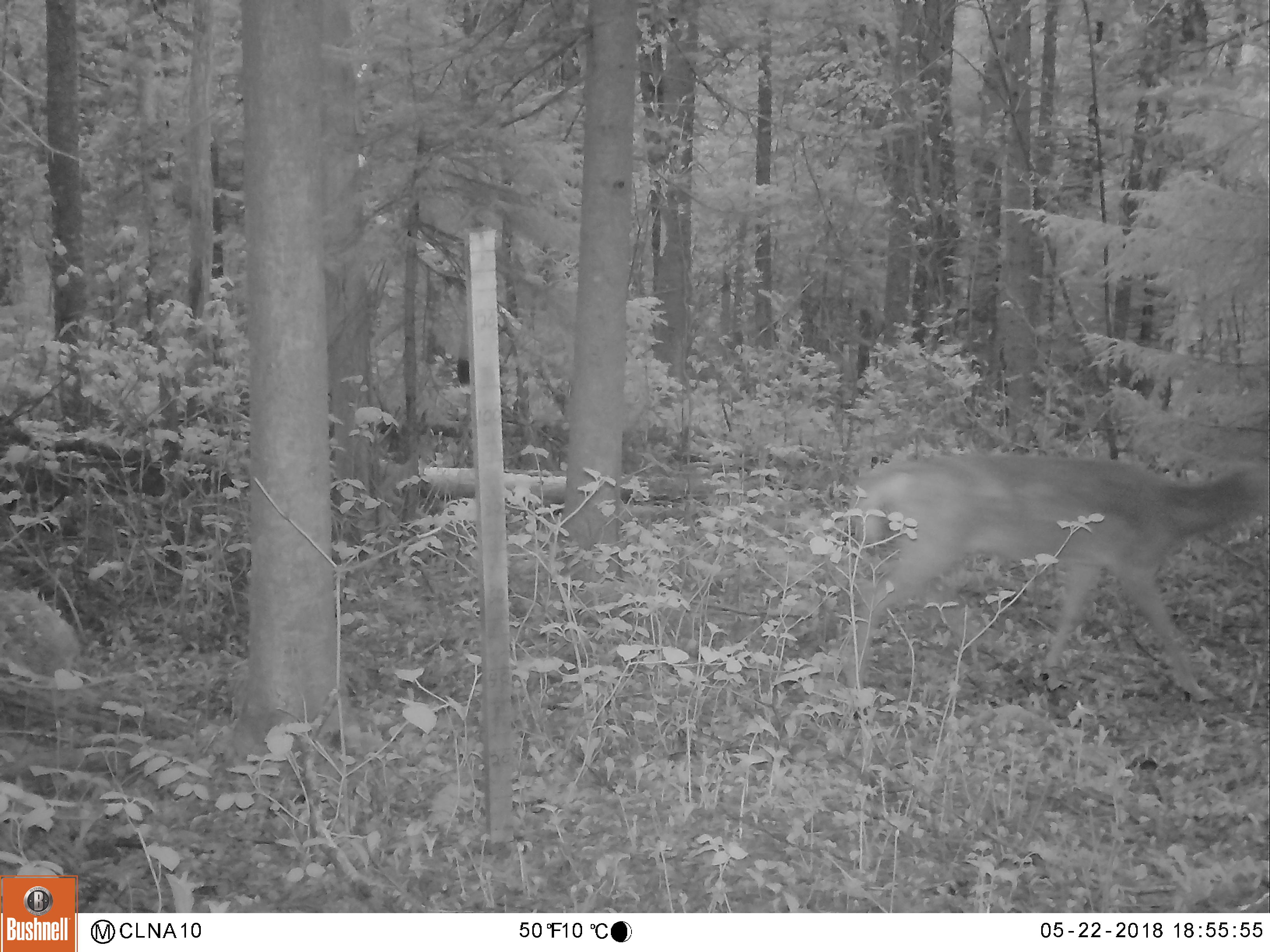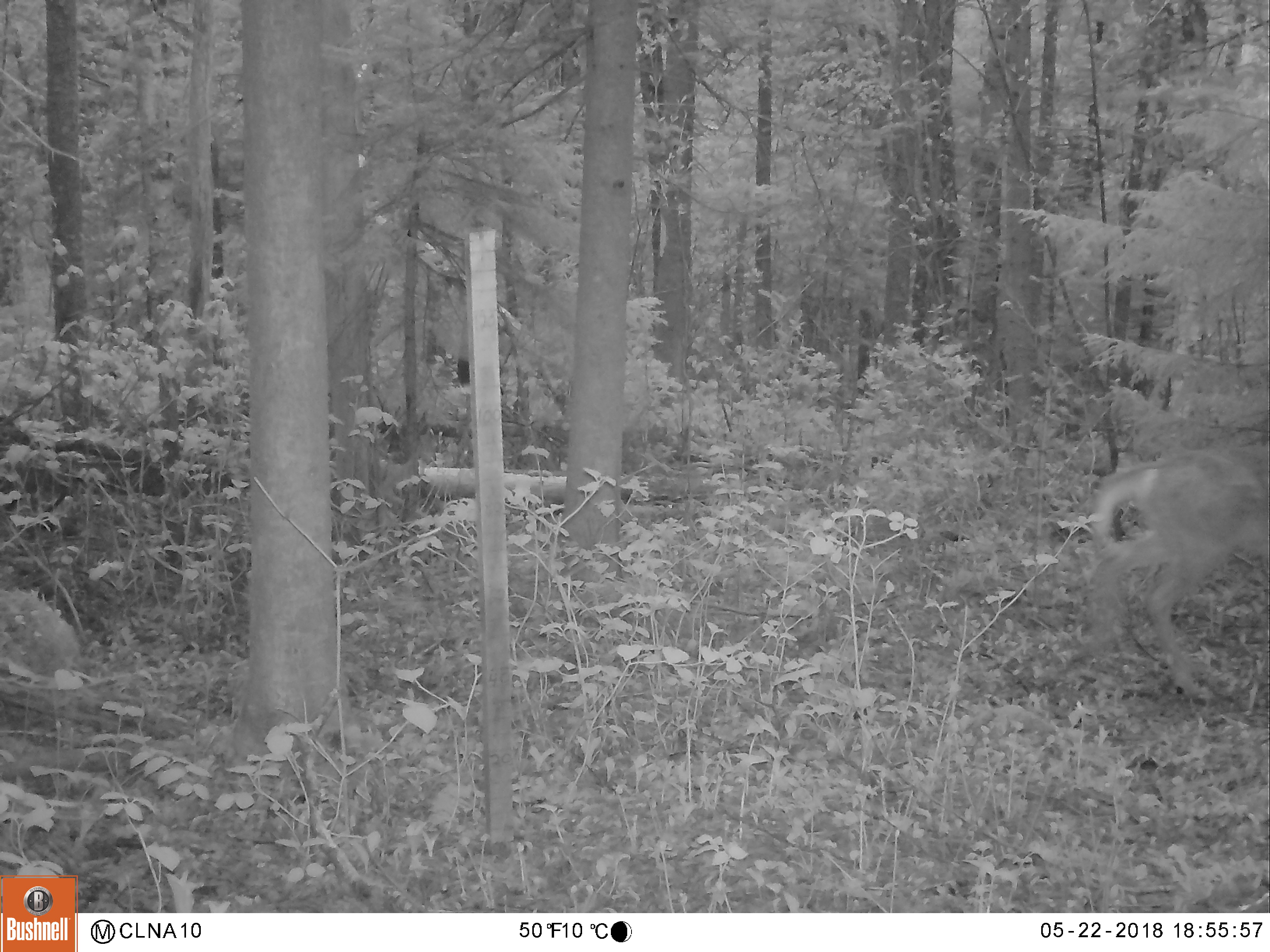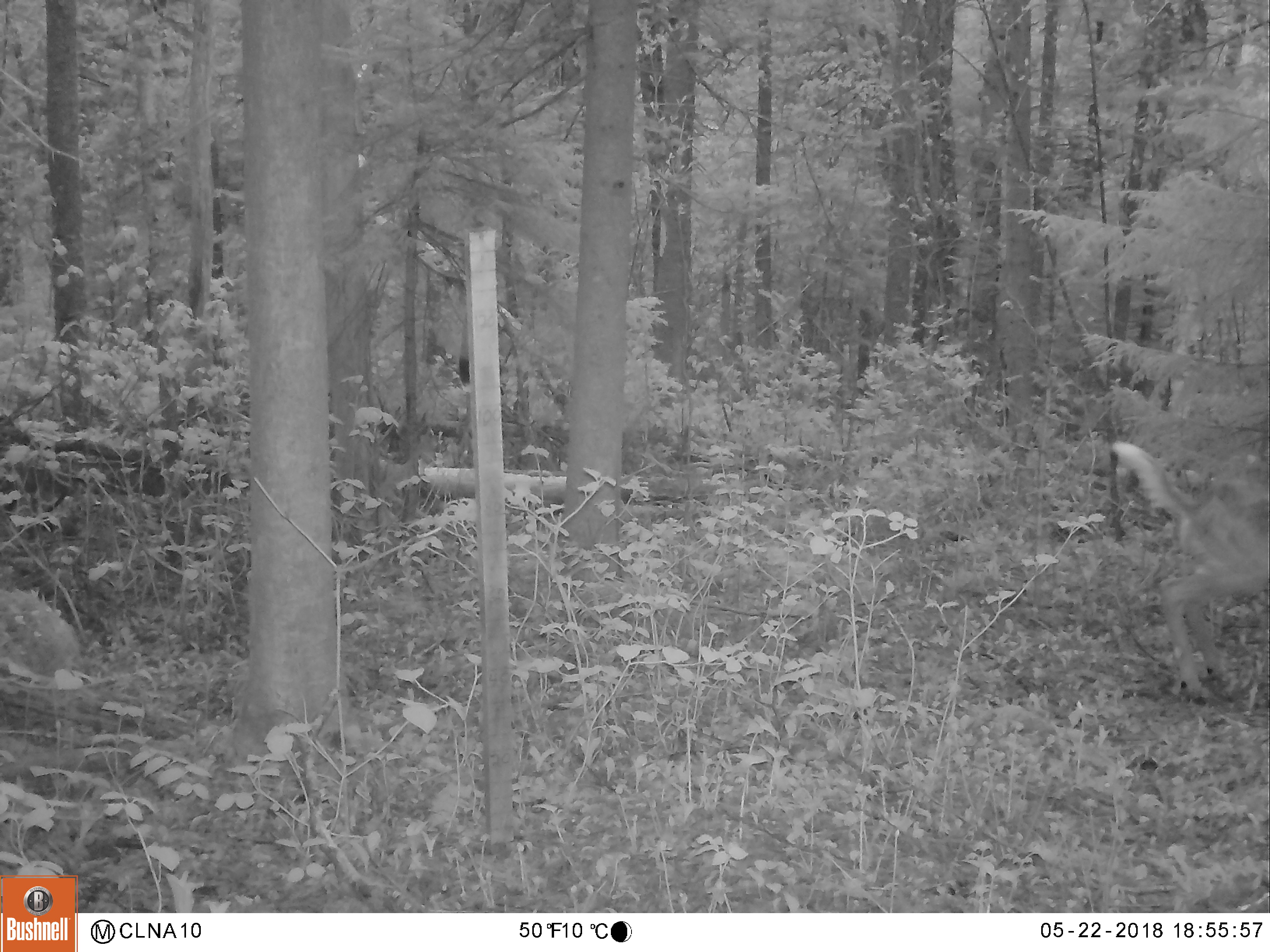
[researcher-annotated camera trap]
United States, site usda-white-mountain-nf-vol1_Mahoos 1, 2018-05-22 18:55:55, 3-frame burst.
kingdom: Animalia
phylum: Chordata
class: Mammalia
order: Artiodactyla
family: Cervidae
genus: Odocoileus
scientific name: Odocoileus virginianus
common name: white-tailed deer